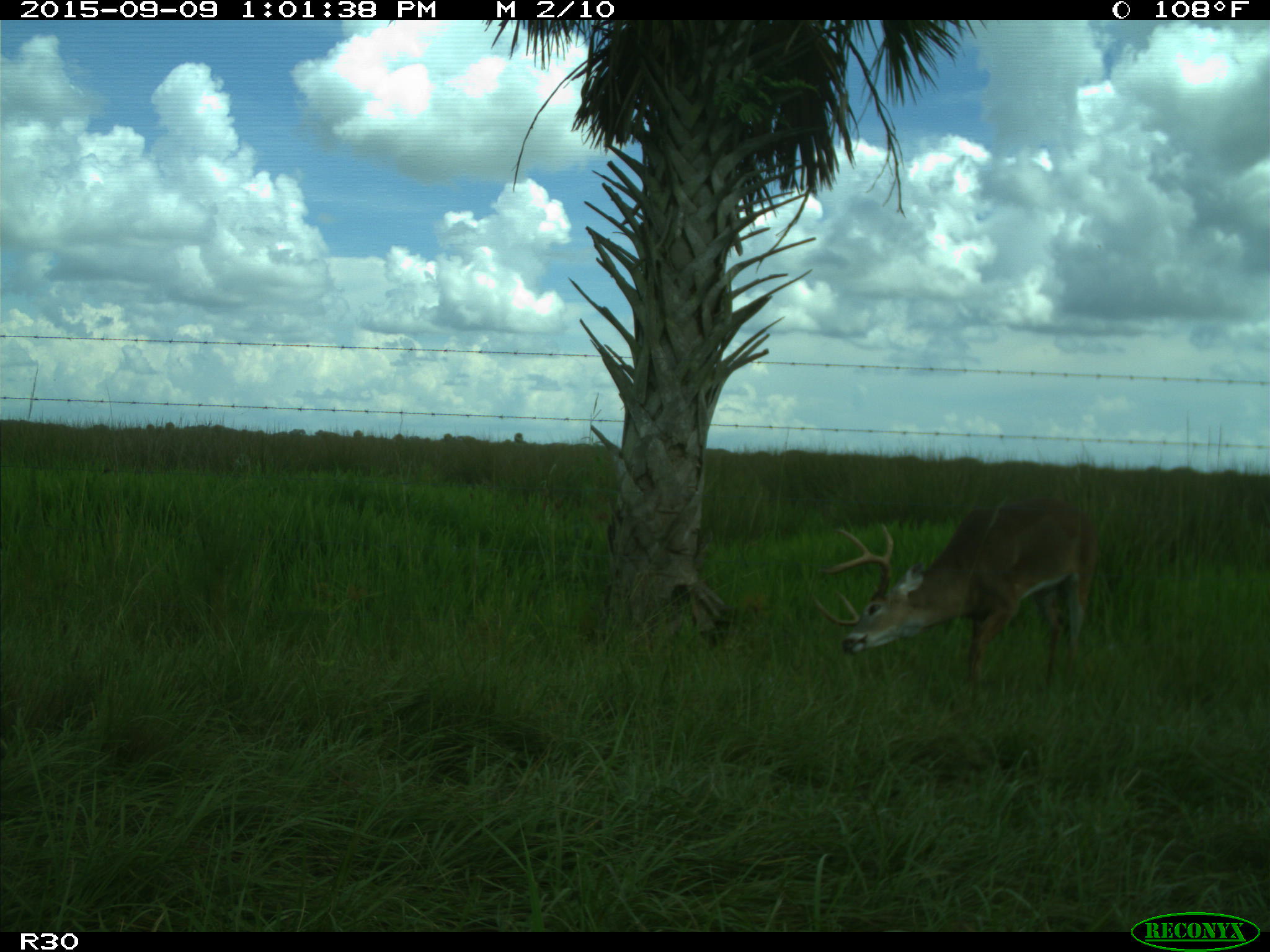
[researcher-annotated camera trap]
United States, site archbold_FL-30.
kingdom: Animalia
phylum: Chordata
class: Mammalia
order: Artiodactyla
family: Cervidae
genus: Odocoileus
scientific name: Odocoileus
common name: deer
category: unidentified deer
Unidentified deer (deer) (Odocoileus).